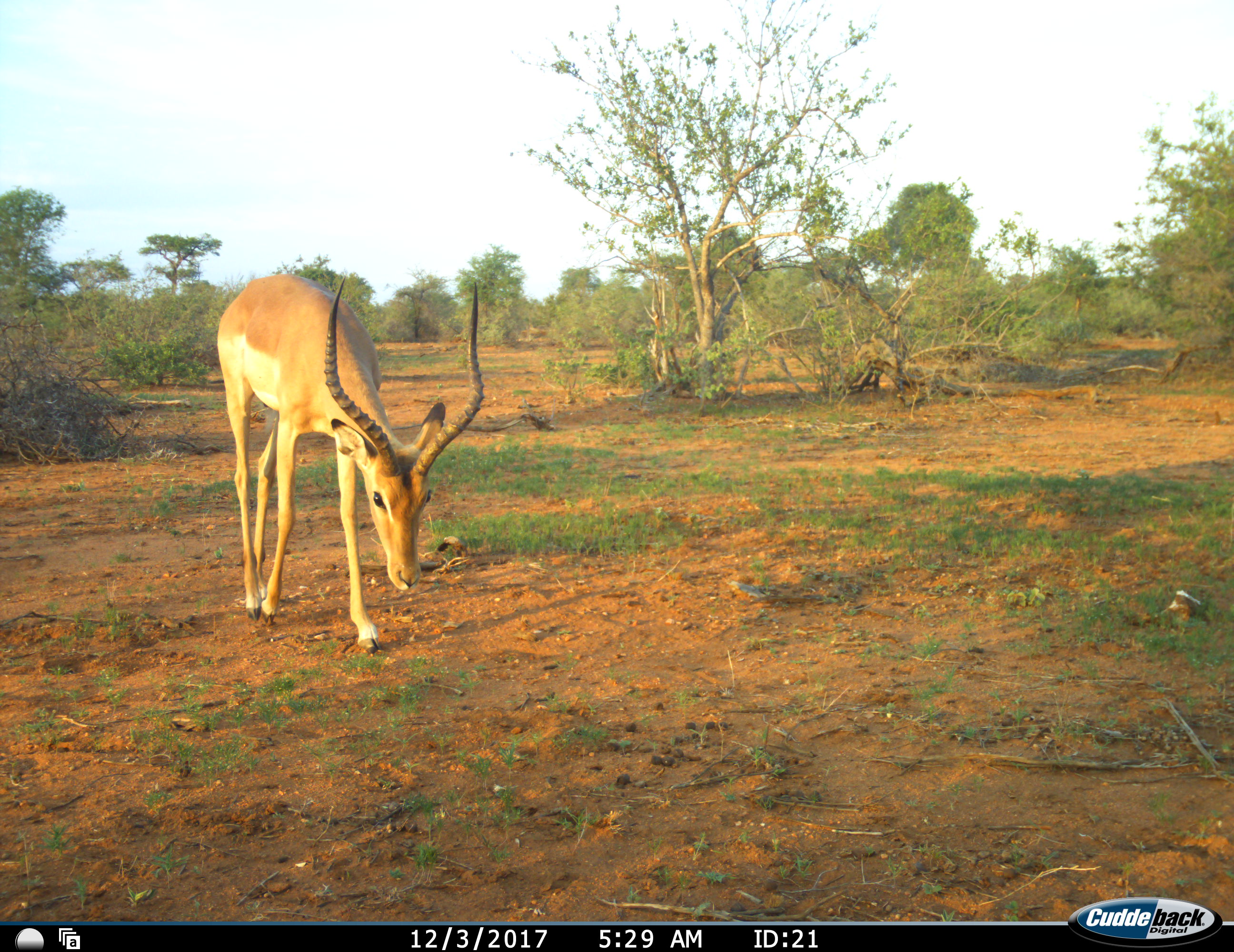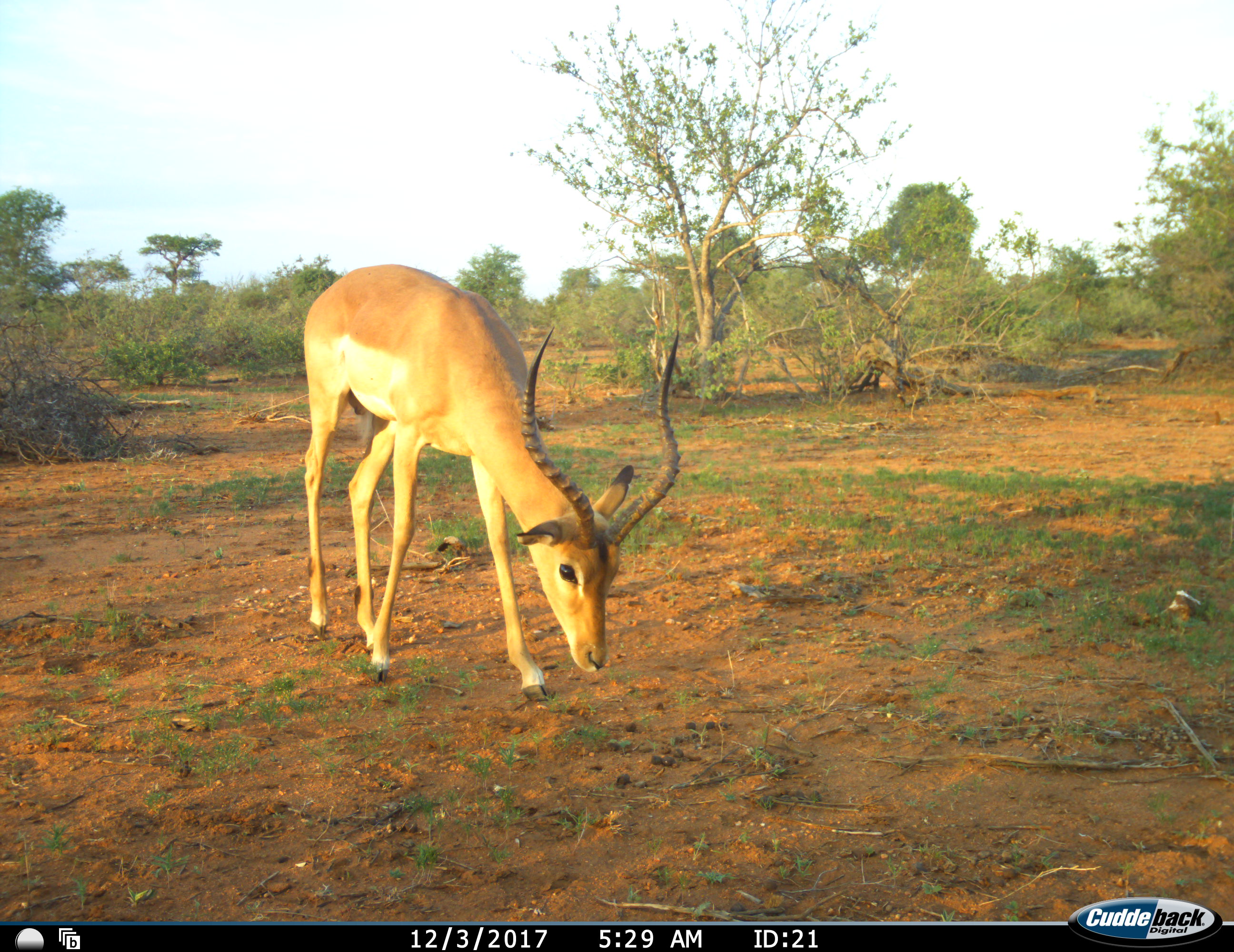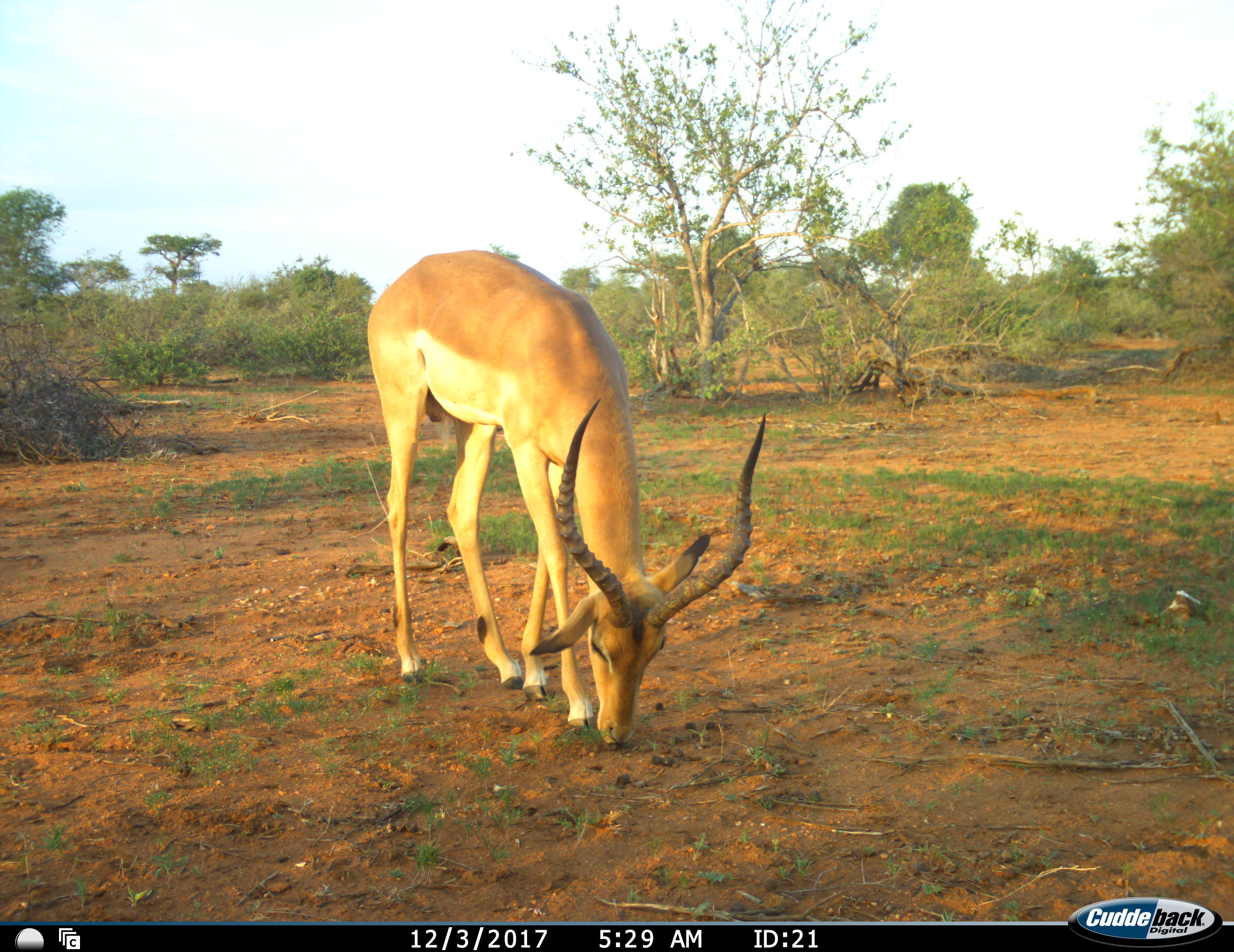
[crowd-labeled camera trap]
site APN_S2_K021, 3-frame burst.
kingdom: Animalia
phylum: Chordata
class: Mammalia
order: Artiodactyla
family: Bovidae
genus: Aepyceros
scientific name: Aepyceros melampus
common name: impala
Impala (Aepyceros melampus), count 1. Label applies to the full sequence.